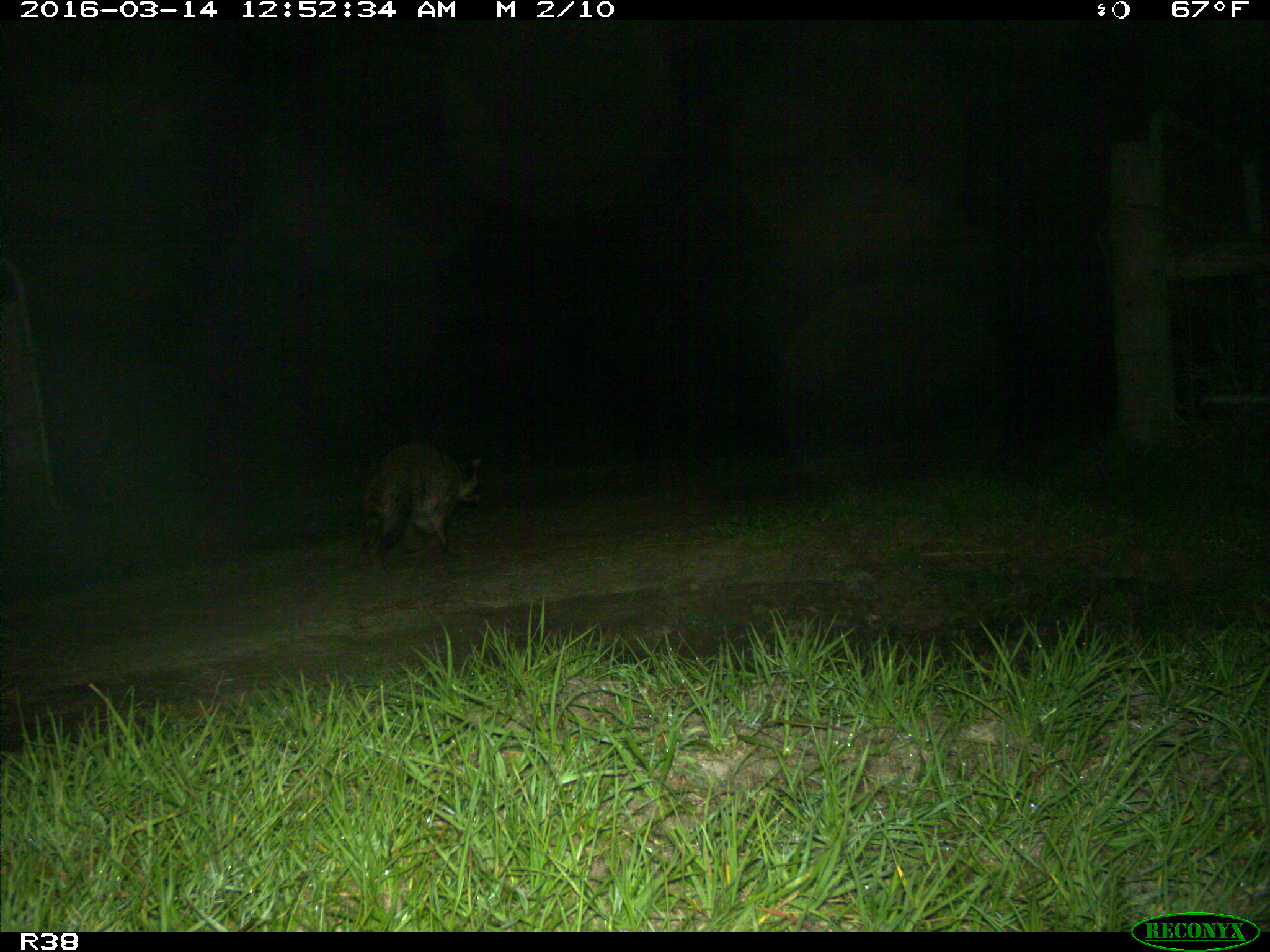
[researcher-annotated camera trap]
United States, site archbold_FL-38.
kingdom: Animalia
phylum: Chordata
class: Mammalia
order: Carnivora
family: Procyonidae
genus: Procyon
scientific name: Procyon lotor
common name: common raccoon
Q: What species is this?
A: Procyon lotor (common raccoon).